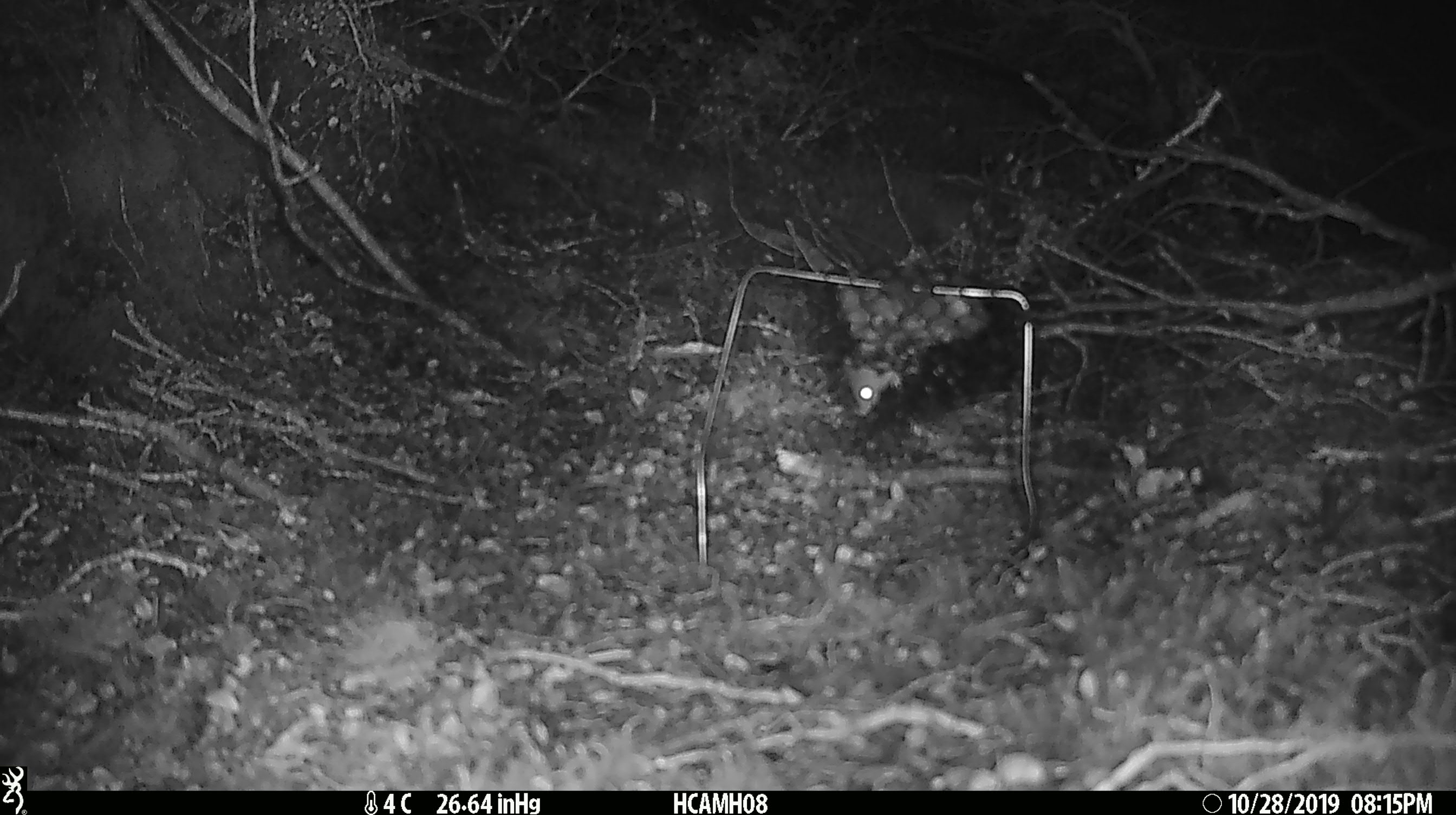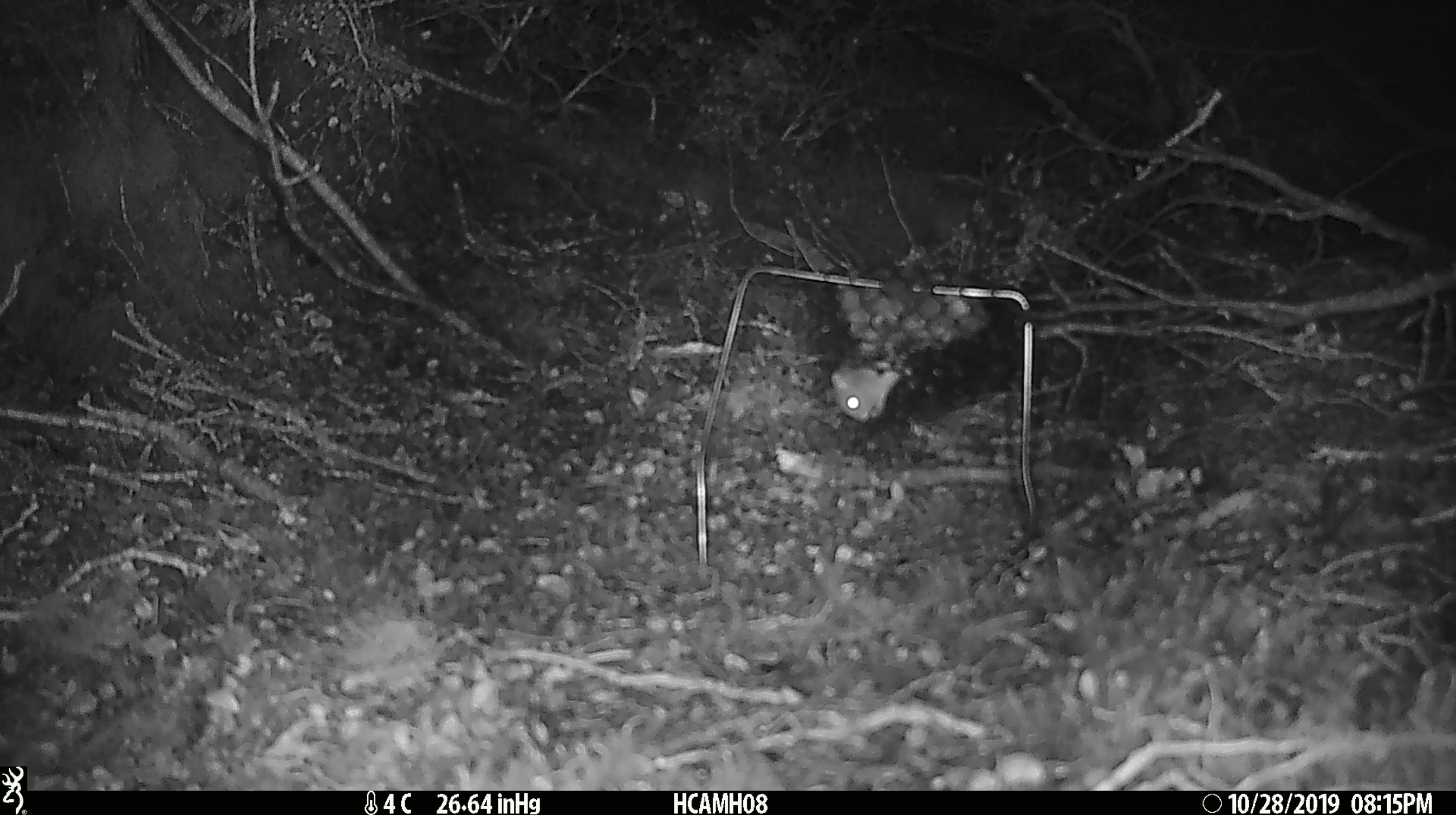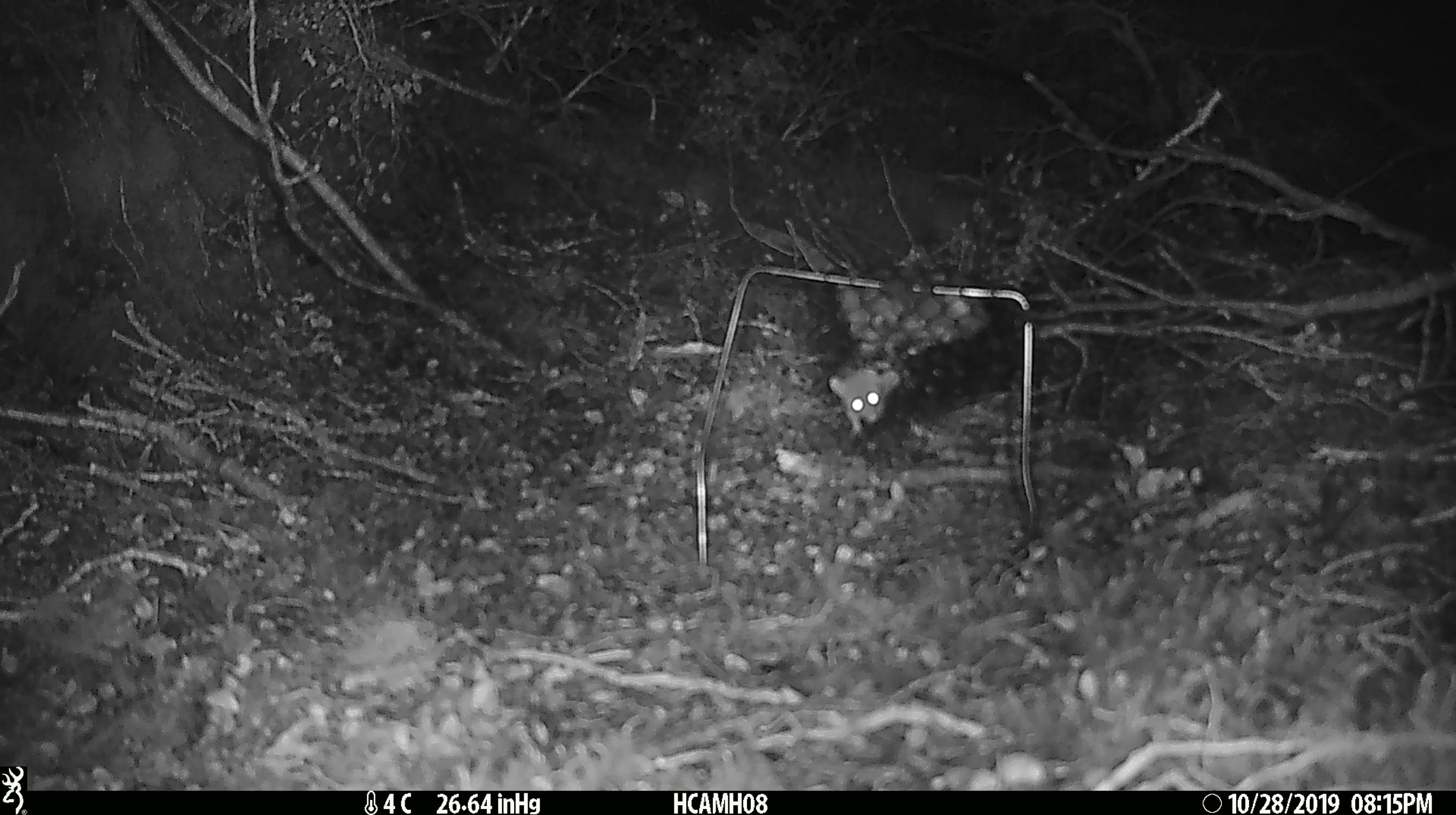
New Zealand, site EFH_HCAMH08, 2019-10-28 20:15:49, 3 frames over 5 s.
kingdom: Animalia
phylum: Chordata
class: Mammalia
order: Rodentia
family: Muridae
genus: Mus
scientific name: Mus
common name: mouse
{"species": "mouse (Mus)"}